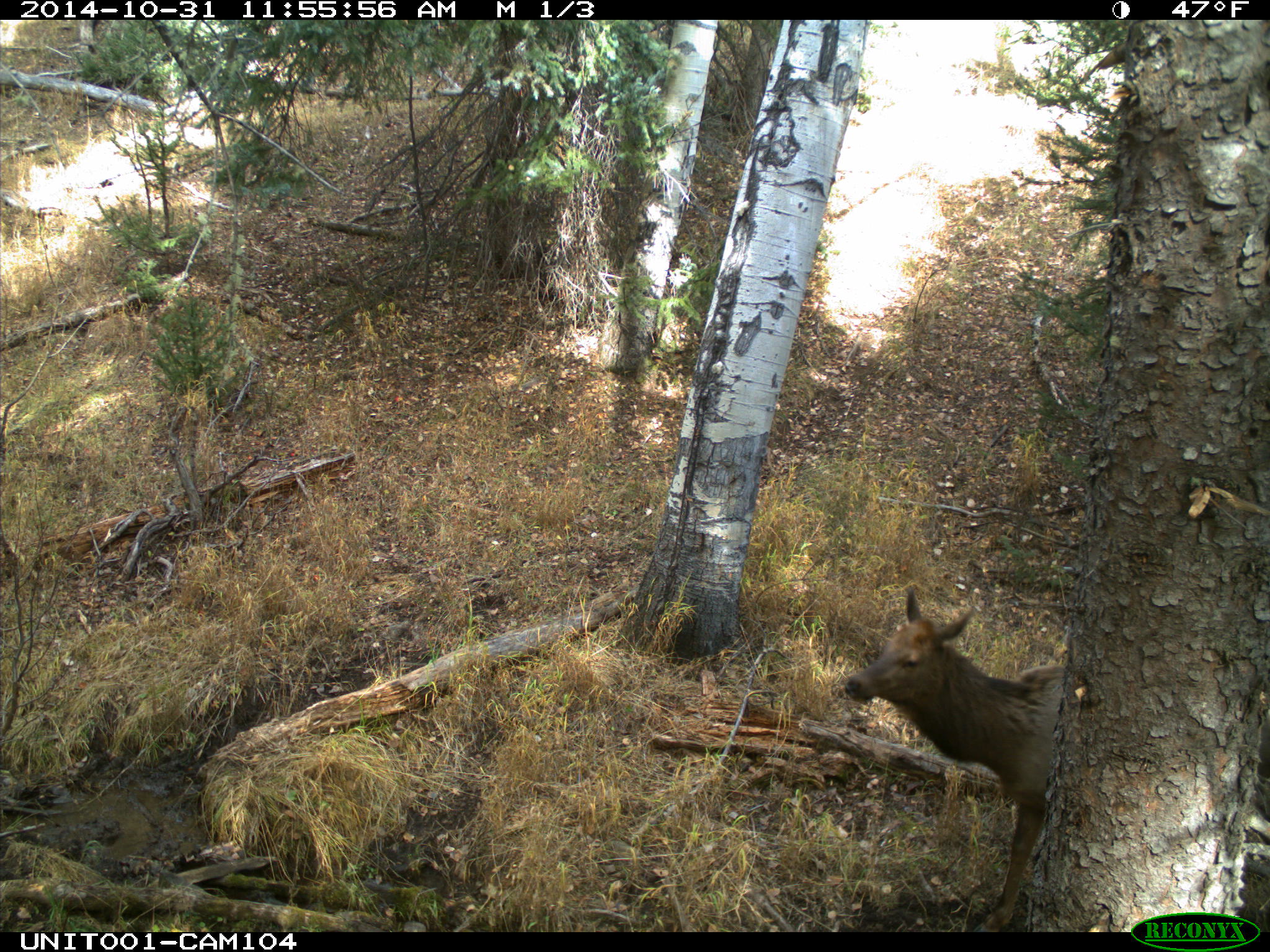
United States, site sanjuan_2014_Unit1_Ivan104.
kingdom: Animalia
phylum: Chordata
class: Mammalia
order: Artiodactyla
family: Cervidae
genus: Cervus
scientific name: Cervus elaphus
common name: red deer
Cervus elaphus (red deer).